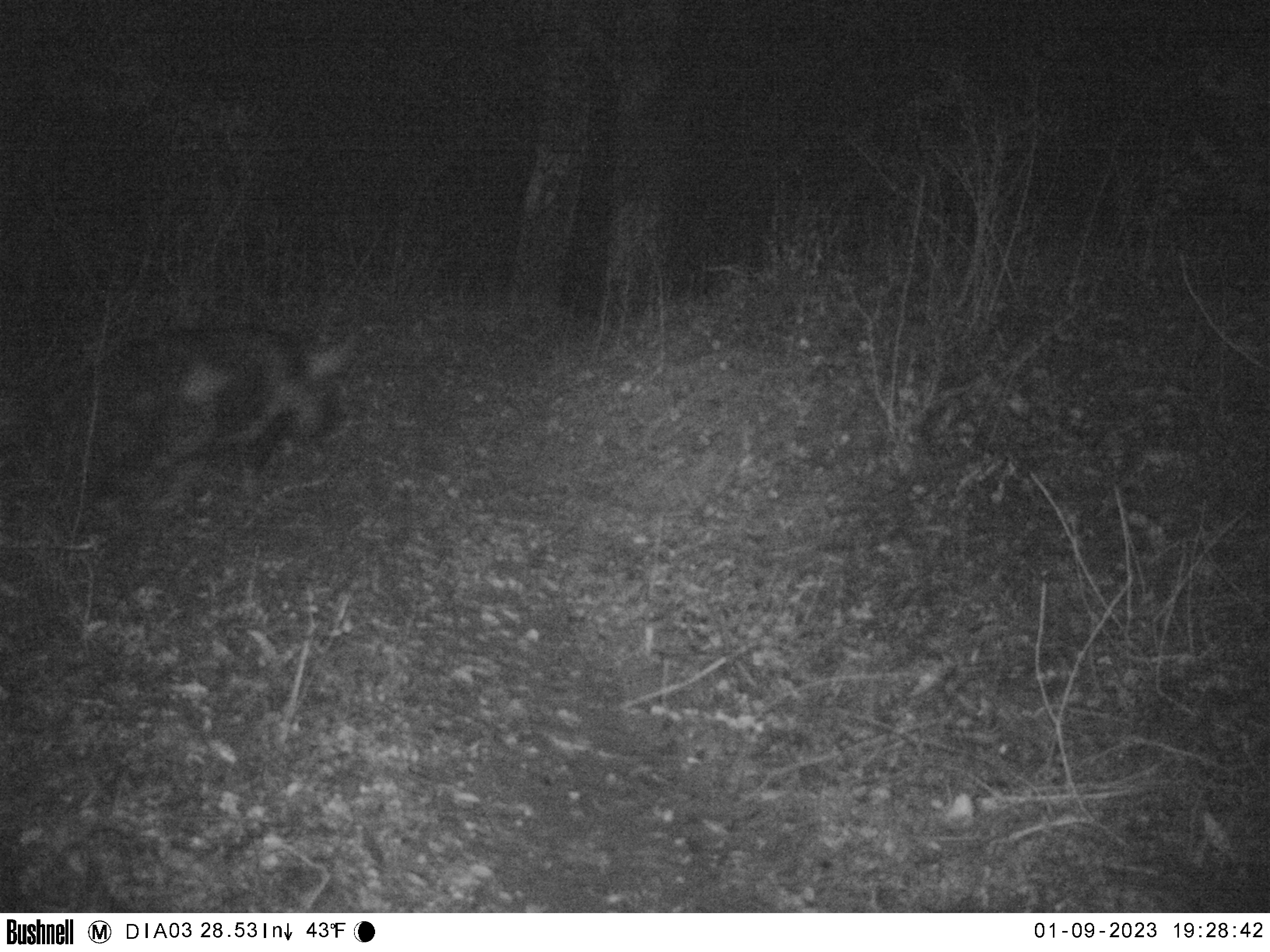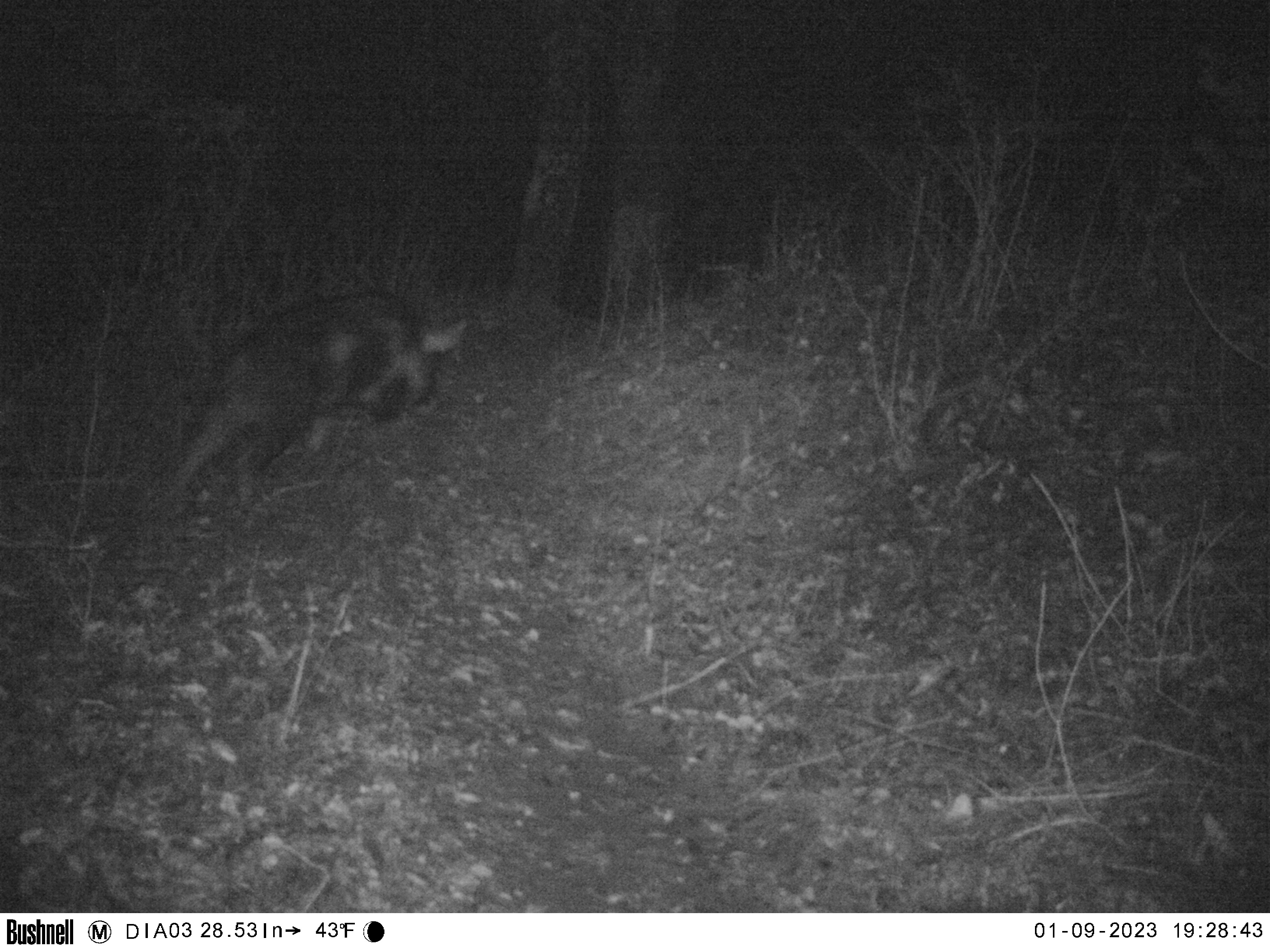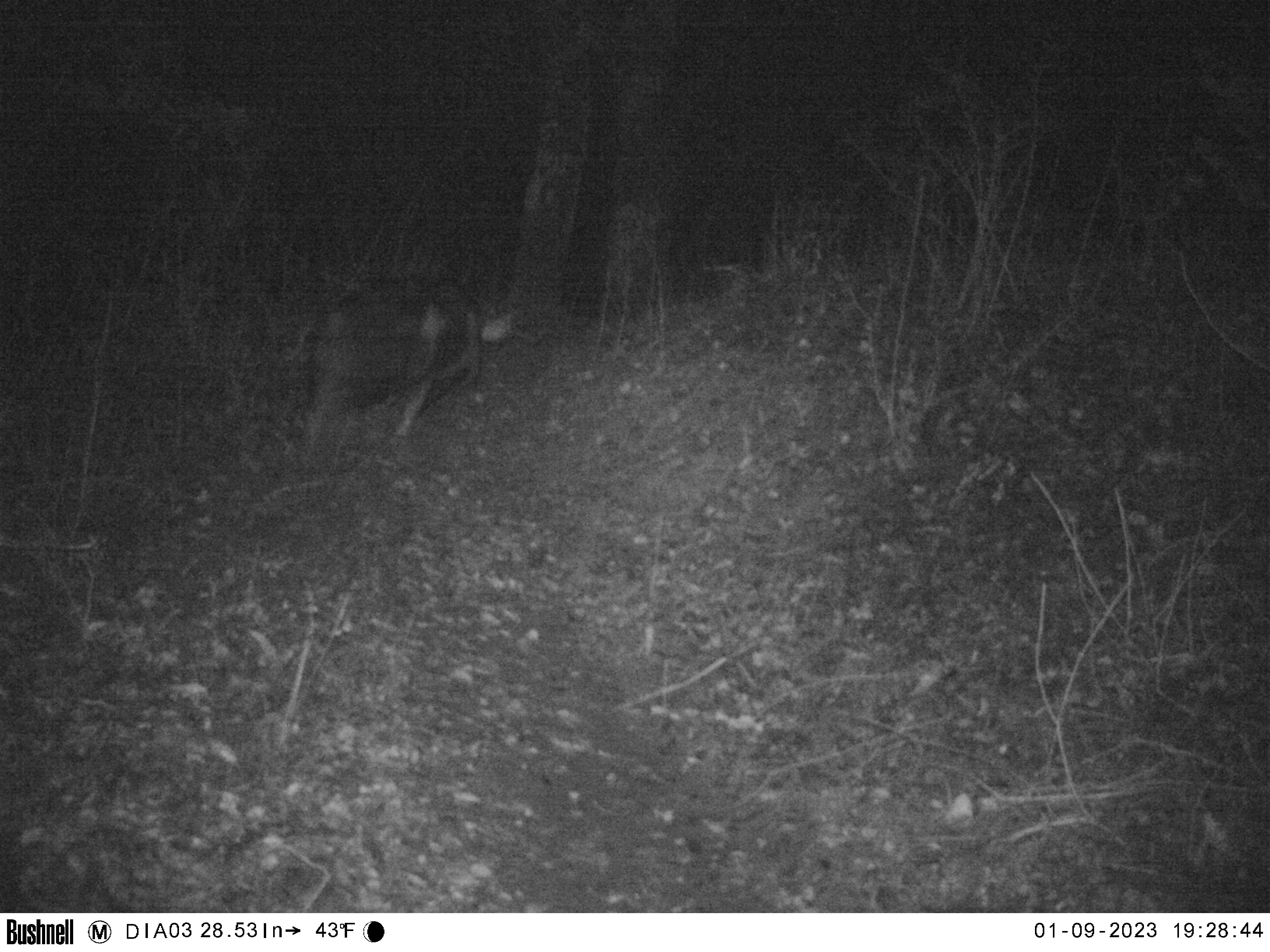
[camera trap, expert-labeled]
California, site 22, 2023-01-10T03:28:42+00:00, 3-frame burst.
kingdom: Animalia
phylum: Chordata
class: Mammalia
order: Artiodactyla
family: Suidae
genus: Sus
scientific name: Sus scrofa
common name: wild boar